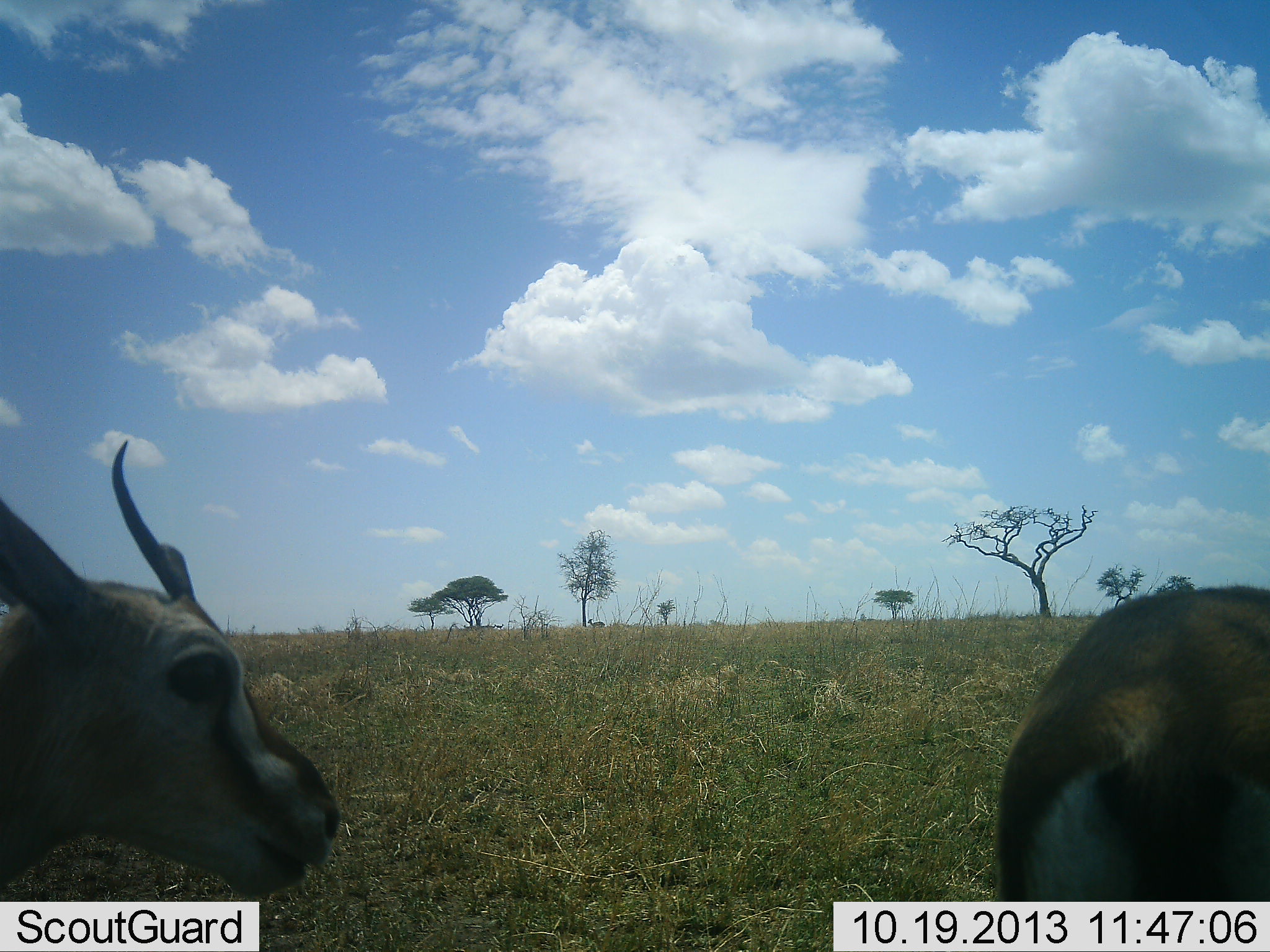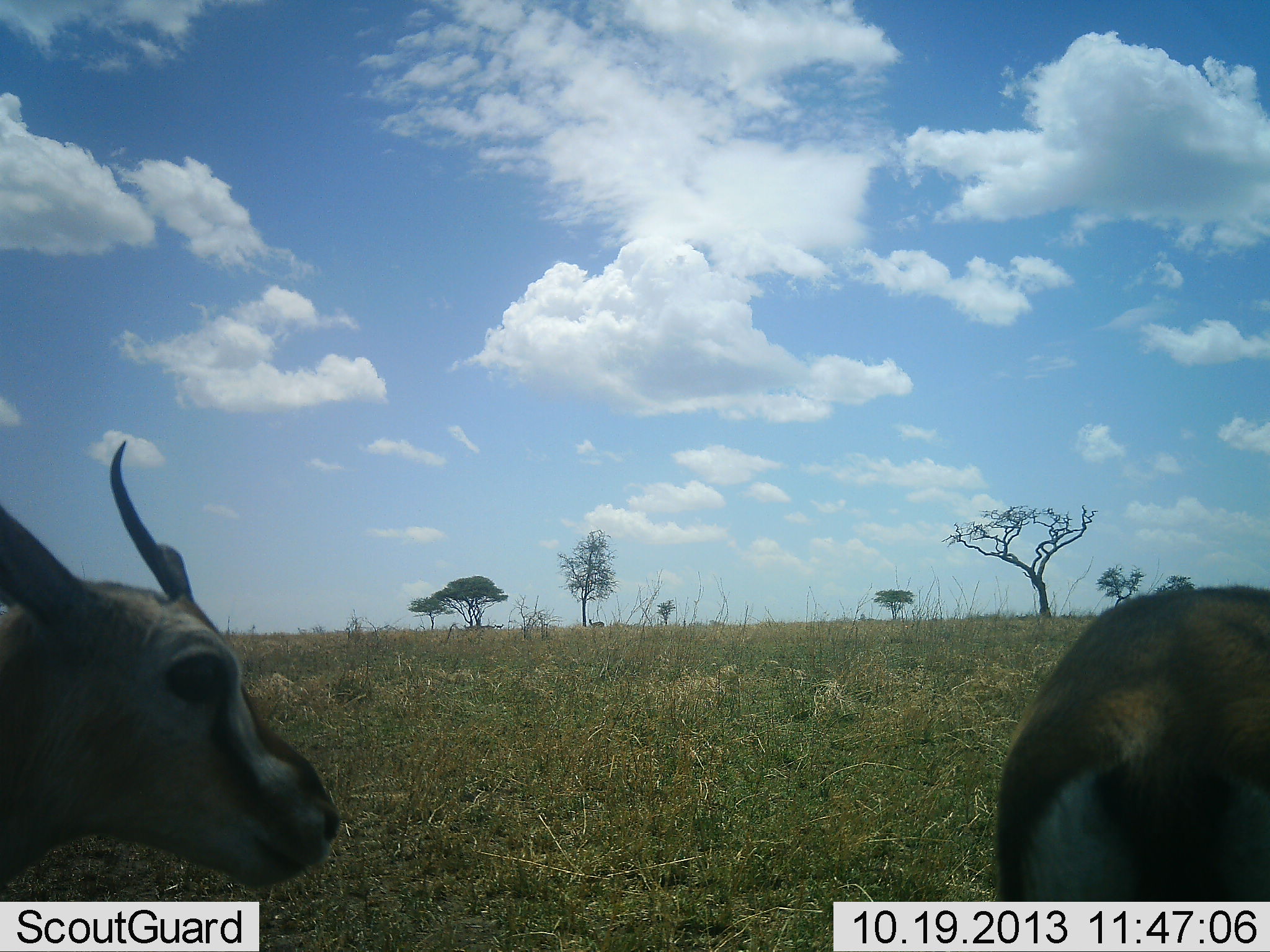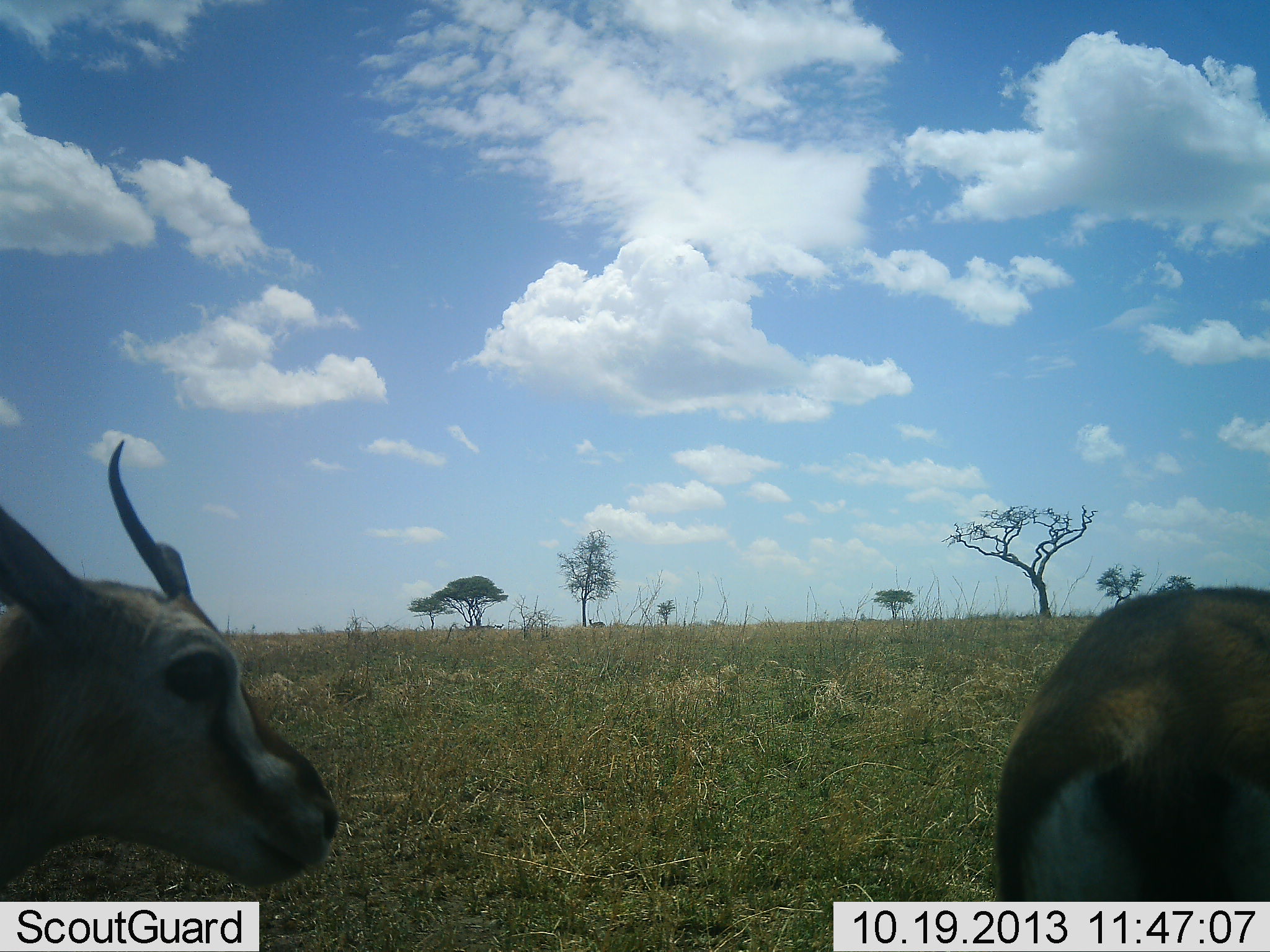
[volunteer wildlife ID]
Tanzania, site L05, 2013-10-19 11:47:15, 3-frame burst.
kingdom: Animalia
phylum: Chordata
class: Mammalia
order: Artiodactyla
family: Bovidae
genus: Eudorcas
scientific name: Eudorcas thomsonii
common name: thomson's gazelle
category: gazellethomsons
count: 2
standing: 80%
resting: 10%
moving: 0%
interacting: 0%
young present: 0%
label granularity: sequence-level